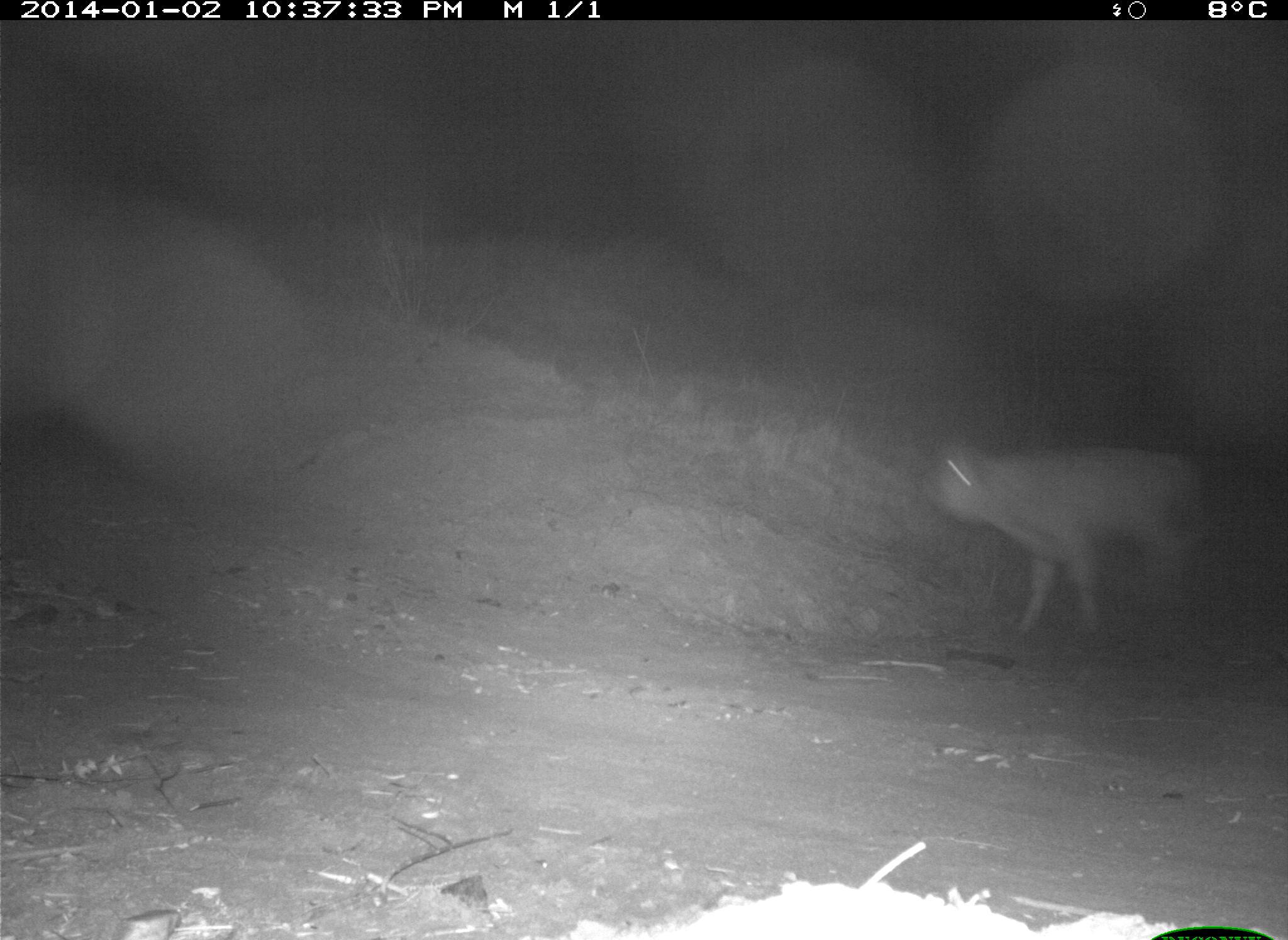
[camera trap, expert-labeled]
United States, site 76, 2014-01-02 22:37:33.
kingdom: Animalia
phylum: Chordata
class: Mammalia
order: Artiodactyla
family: Bovidae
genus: Bos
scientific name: Bos taurus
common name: cow